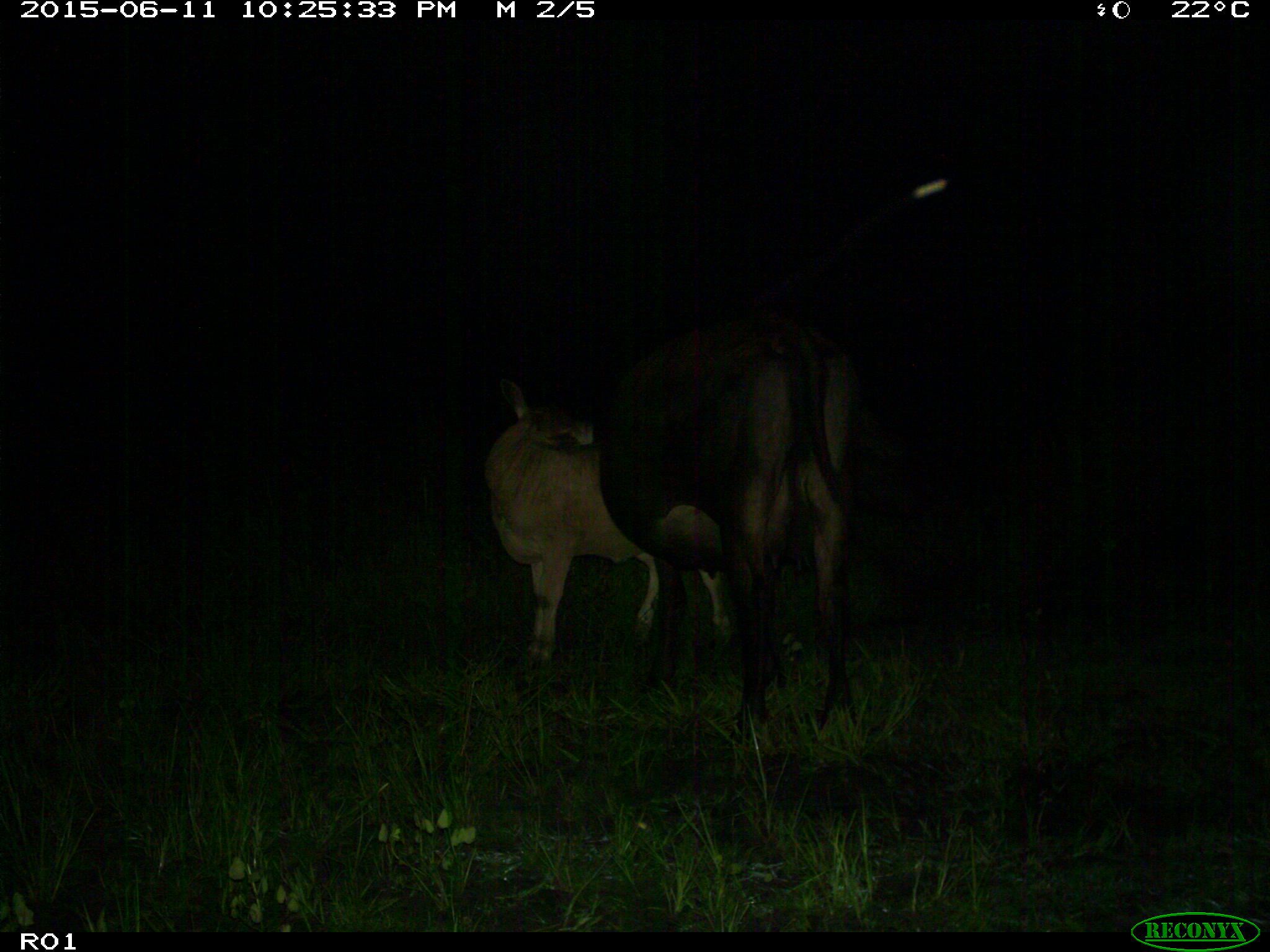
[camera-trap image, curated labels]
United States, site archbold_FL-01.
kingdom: Animalia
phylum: Chordata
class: Mammalia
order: Artiodactyla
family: Bovidae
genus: Bos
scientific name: Bos taurus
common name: domestic cow